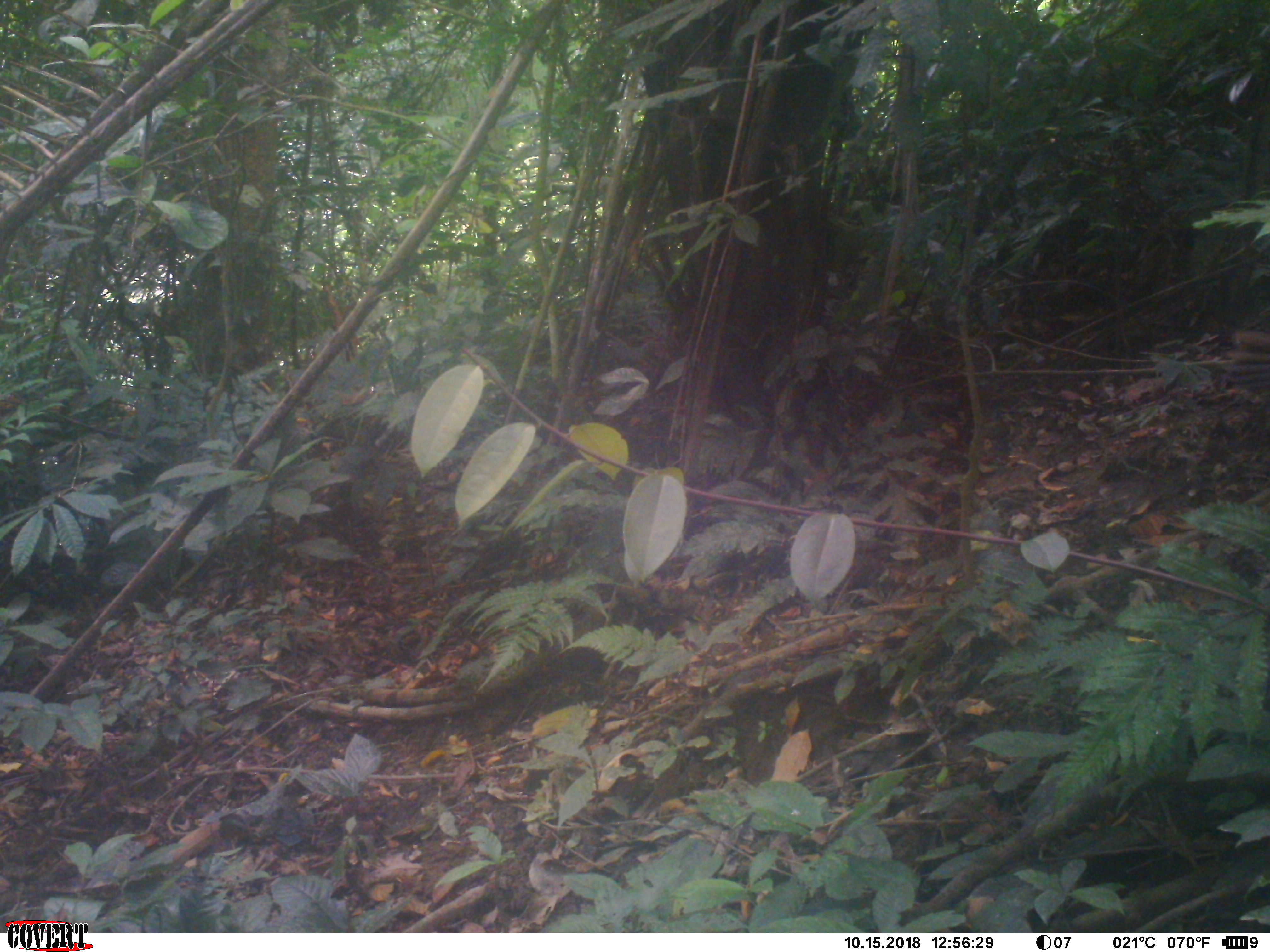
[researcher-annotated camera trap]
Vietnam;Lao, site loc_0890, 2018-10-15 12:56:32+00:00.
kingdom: Animalia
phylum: Chordata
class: Aves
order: Galliformes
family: Phasianidae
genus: Lophura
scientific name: Lophura nycthemera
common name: silver pheasant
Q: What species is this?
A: Silver pheasant (Lophura nycthemera).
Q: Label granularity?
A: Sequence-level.